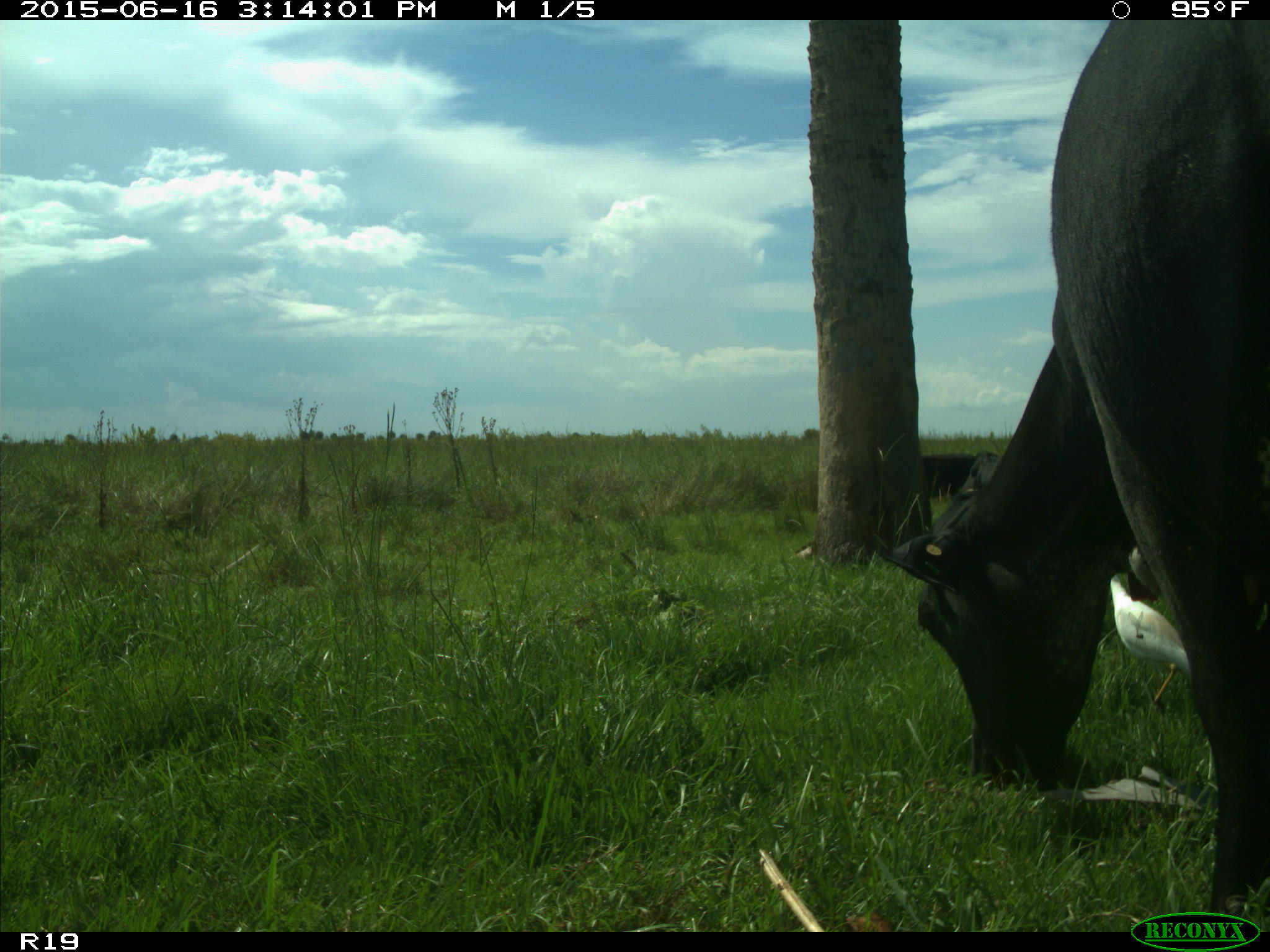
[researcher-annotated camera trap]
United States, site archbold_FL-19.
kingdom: Animalia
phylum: Chordata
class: Mammalia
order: Artiodactyla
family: Bovidae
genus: Bos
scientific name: Bos taurus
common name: domestic cow